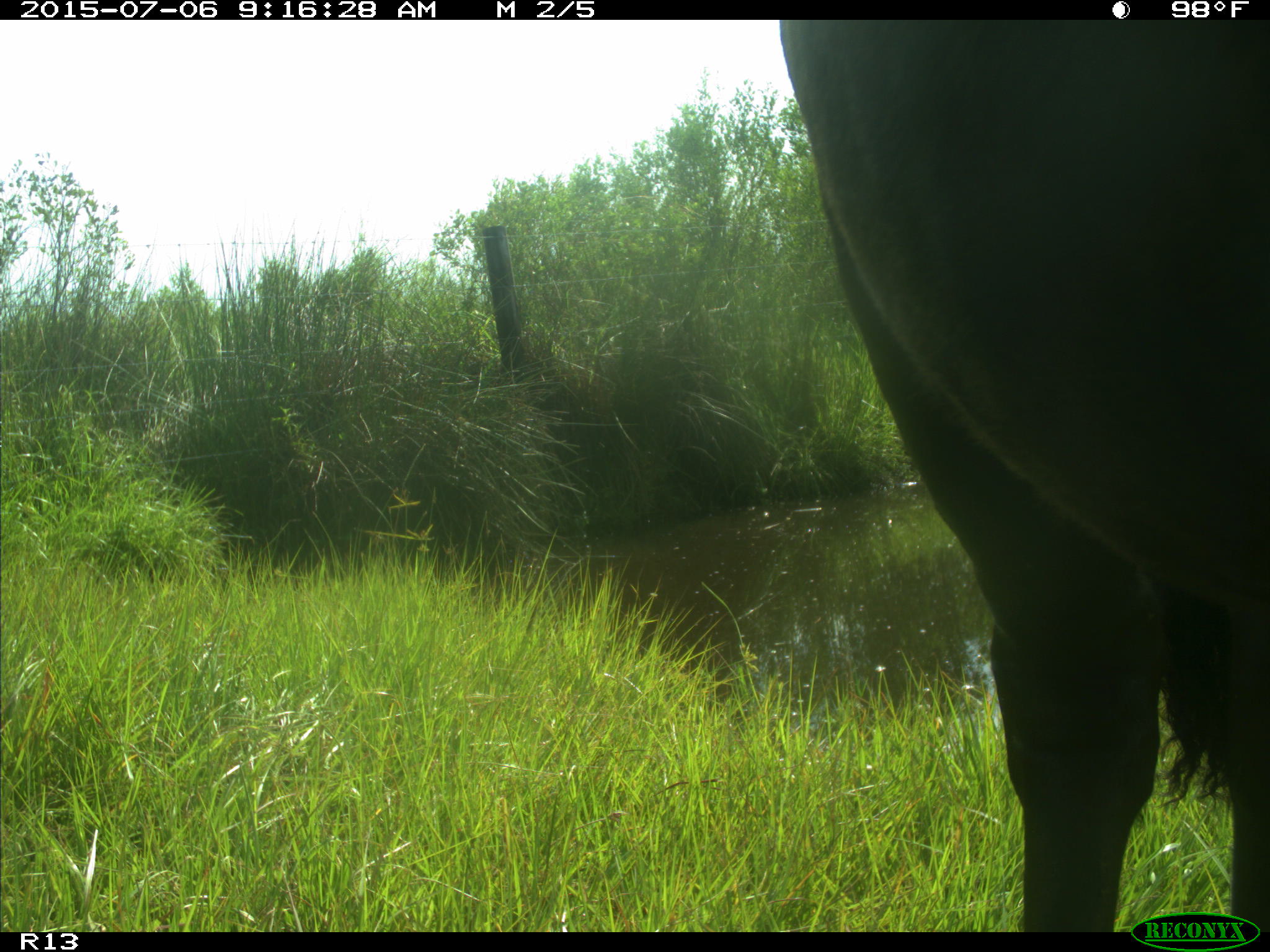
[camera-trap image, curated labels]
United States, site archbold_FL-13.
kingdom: Animalia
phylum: Chordata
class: Mammalia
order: Artiodactyla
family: Bovidae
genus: Bos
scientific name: Bos taurus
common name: domestic cow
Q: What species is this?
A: Bos taurus (domestic cow).